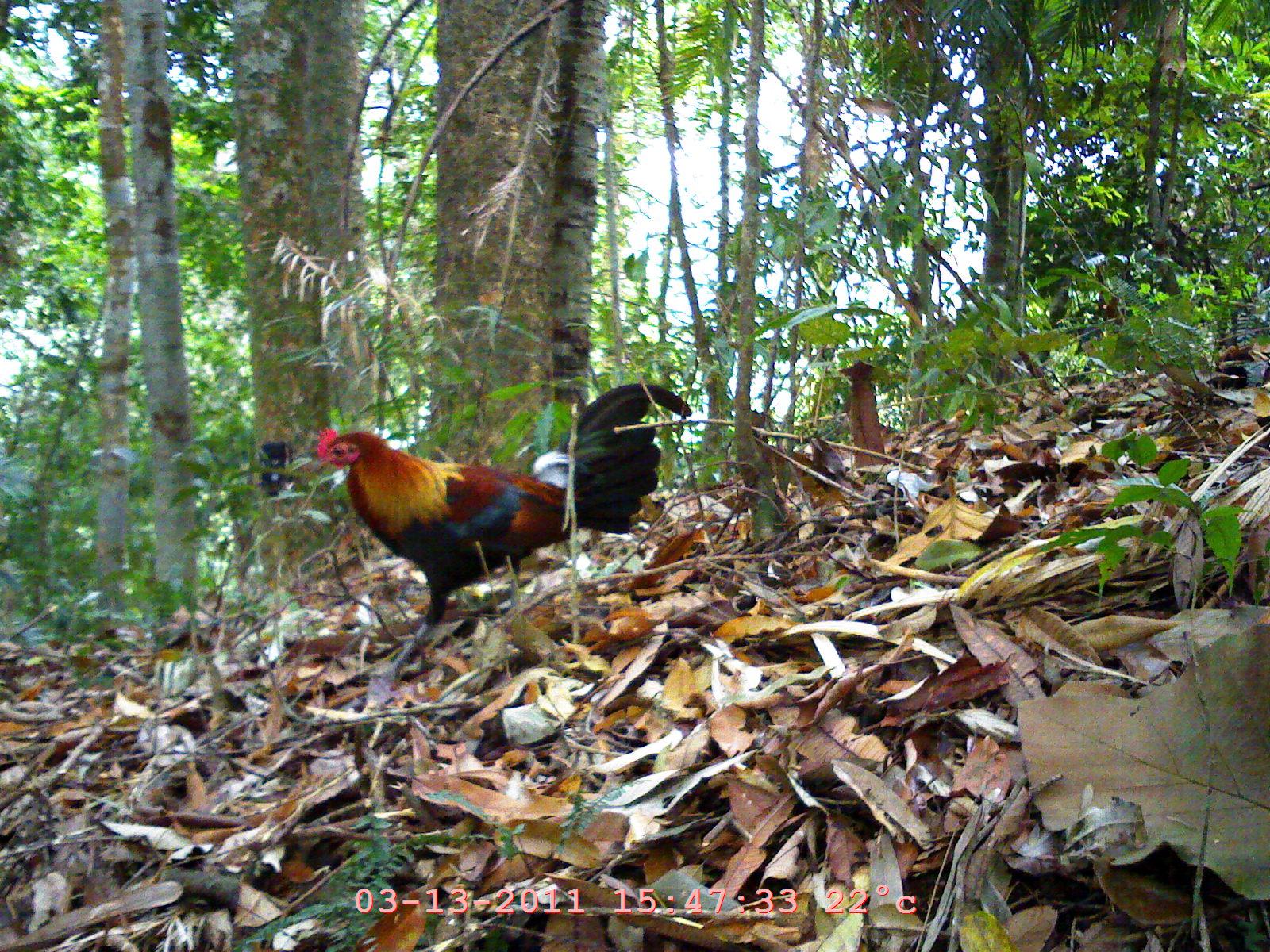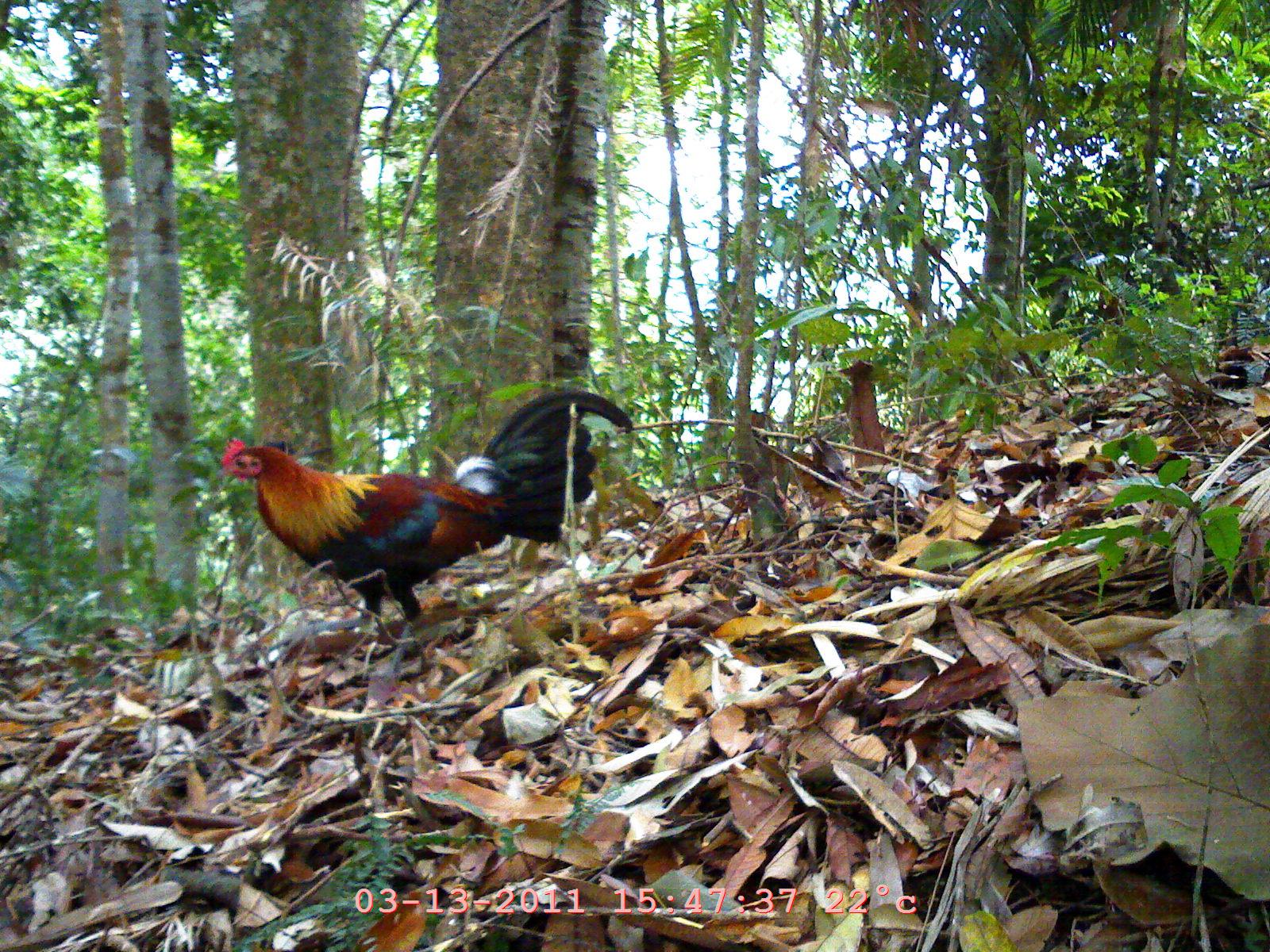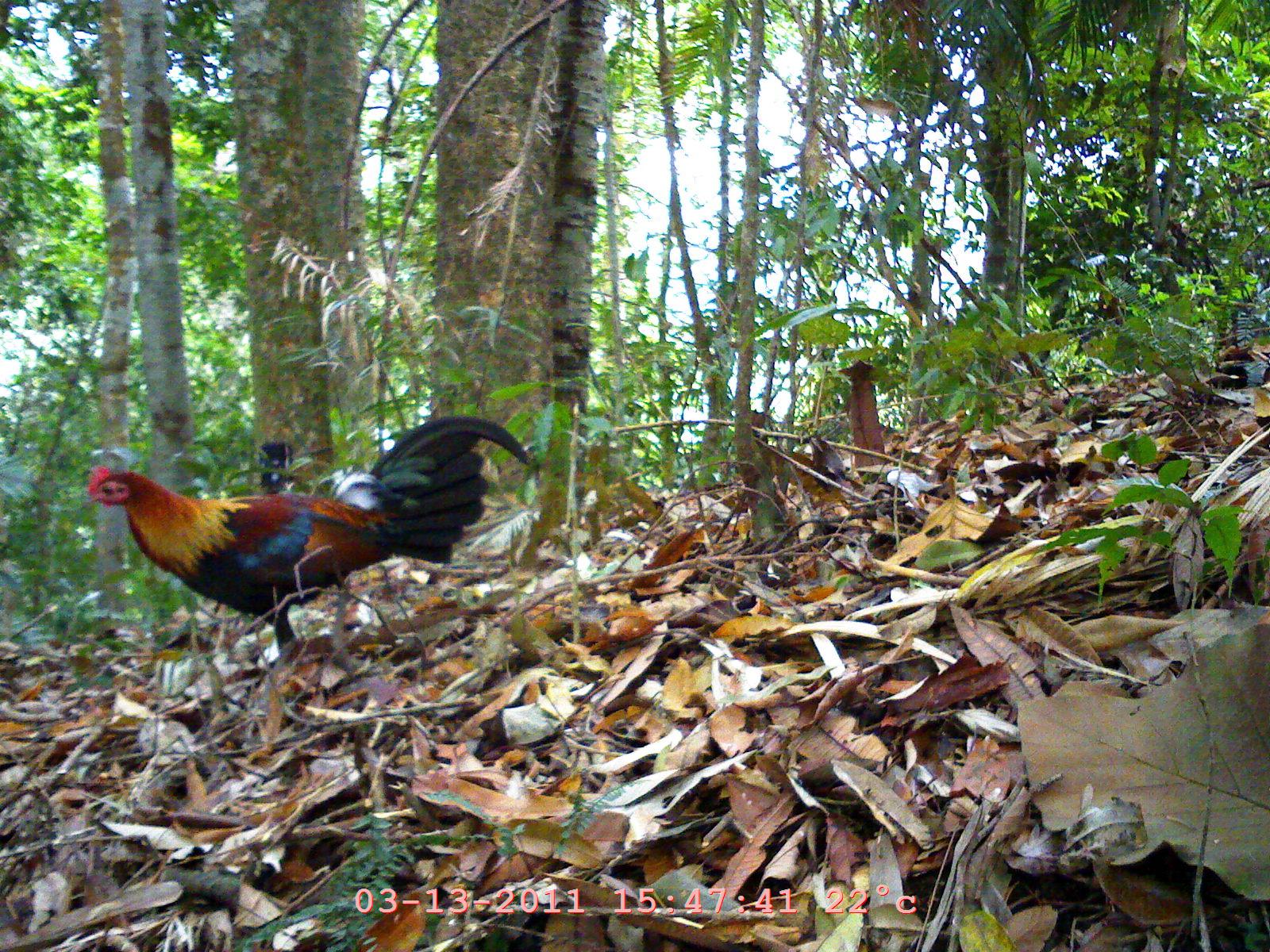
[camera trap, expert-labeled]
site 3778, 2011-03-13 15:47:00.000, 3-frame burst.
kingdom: Animalia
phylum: Chordata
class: Aves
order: Galliformes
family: Phasianidae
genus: Gallus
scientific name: Gallus gallus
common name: red junglefowl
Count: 1.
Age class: adult.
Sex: male.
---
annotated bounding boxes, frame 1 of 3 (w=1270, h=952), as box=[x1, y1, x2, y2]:
gallus gallus: box=[306, 374, 698, 675]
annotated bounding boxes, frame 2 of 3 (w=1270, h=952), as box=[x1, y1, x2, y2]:
gallus gallus: box=[212, 384, 630, 648]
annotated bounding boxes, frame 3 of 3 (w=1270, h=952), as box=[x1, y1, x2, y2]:
gallus gallus: box=[79, 411, 532, 665]